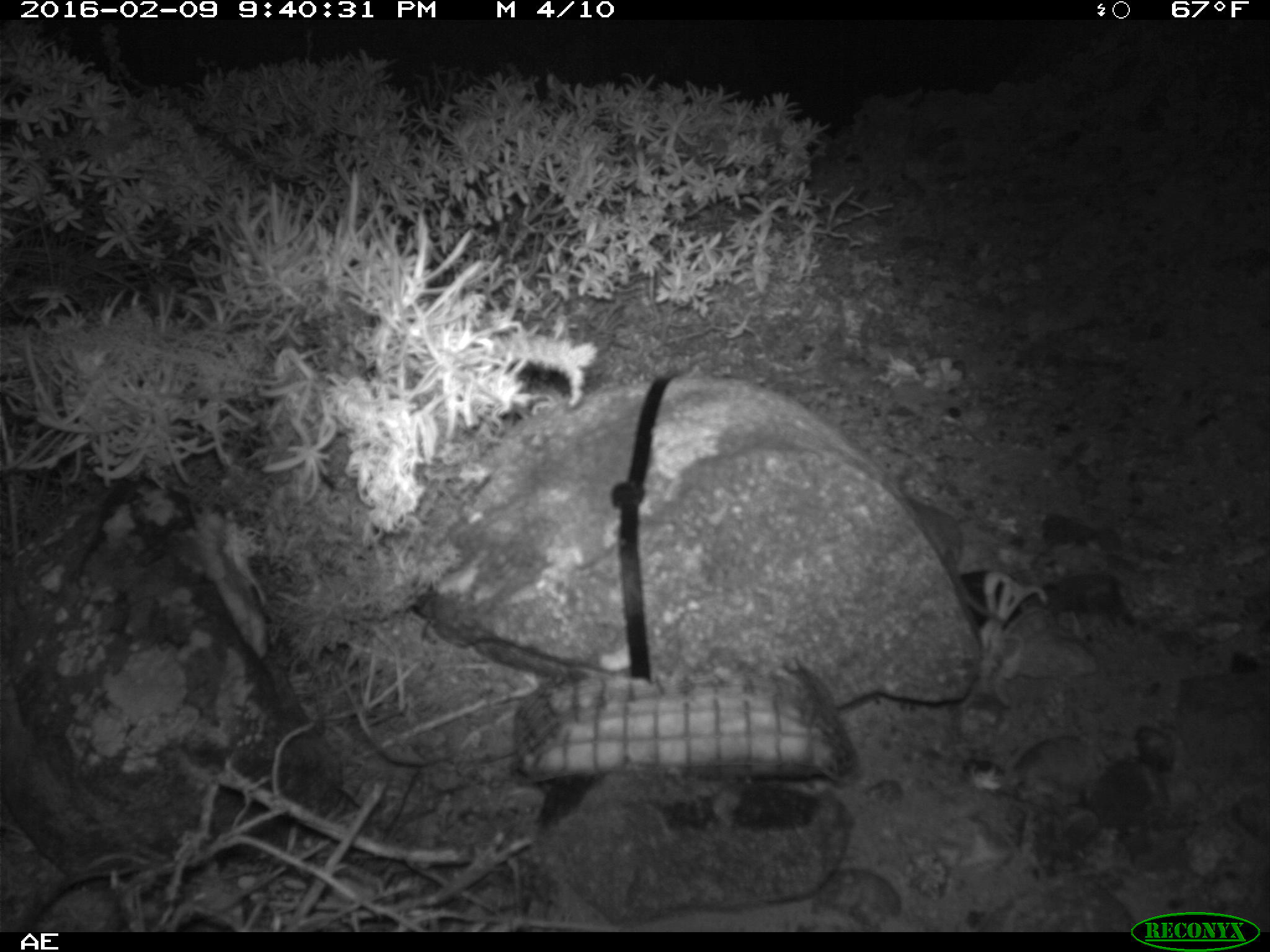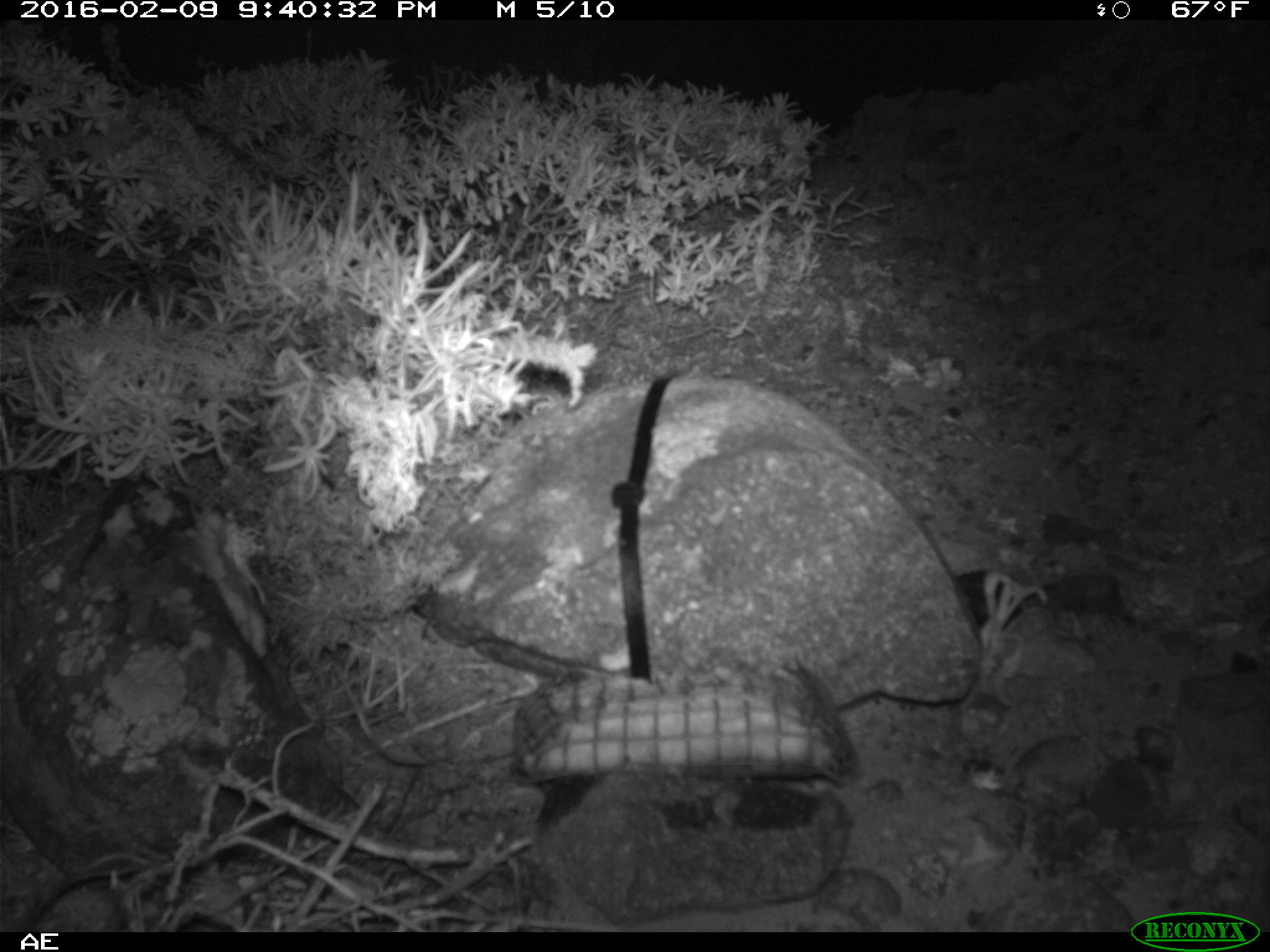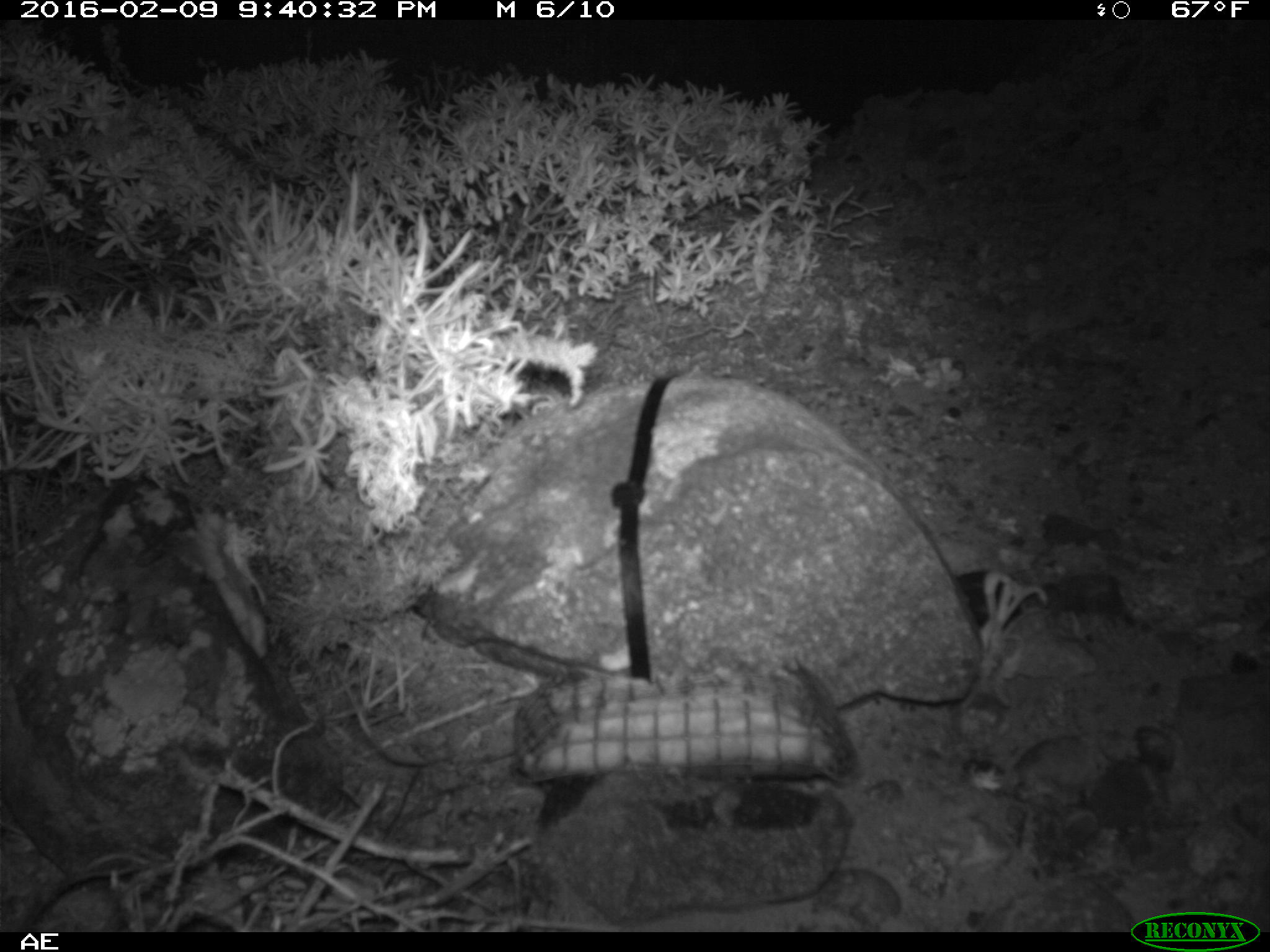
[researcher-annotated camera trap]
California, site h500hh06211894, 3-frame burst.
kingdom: Animalia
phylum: Chordata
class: Mammalia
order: Rodentia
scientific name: Rodentia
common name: rodent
Rodent (Rodentia).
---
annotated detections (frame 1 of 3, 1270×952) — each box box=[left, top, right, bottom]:
rodent: box=[893, 471, 1008, 624]